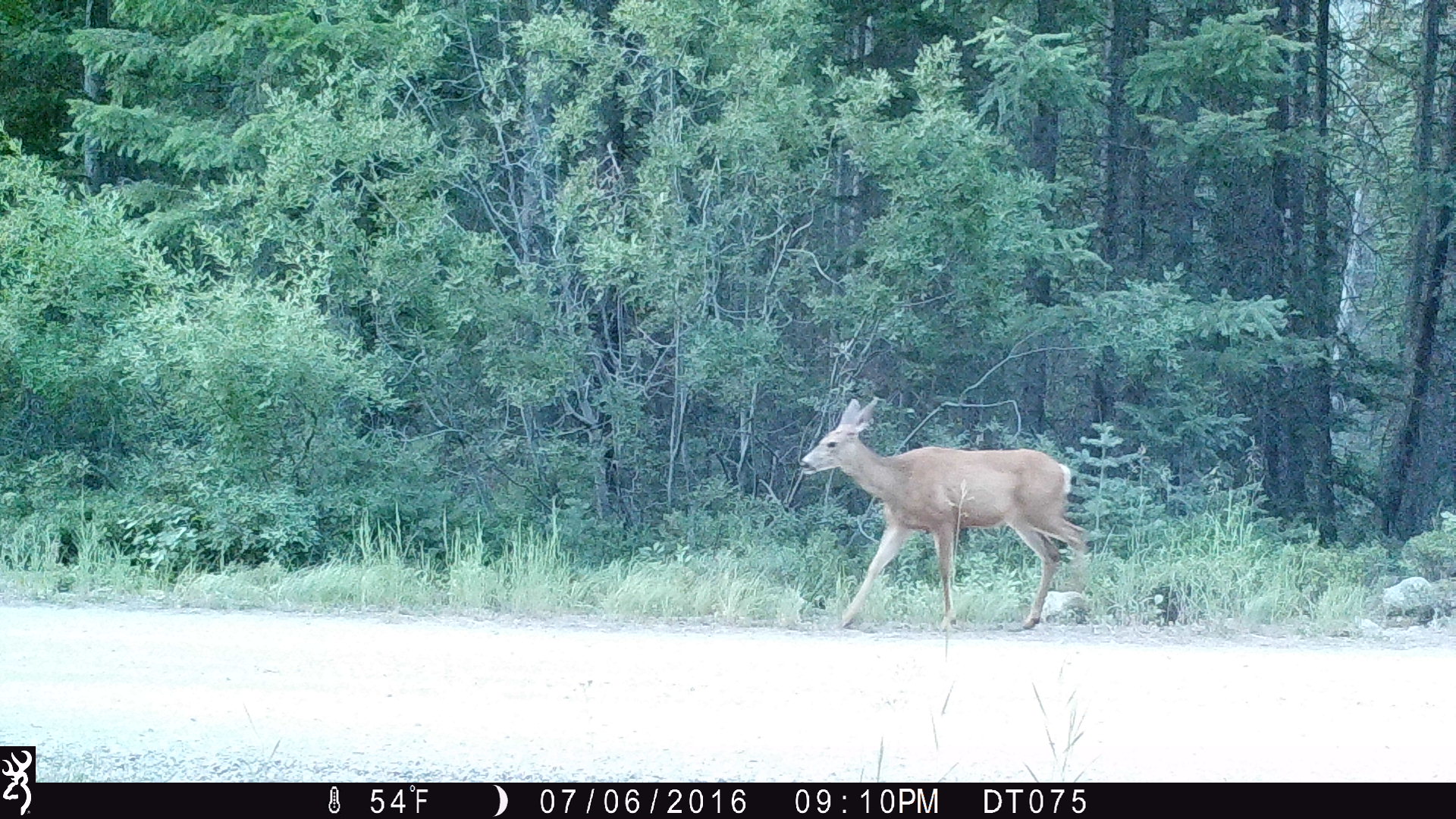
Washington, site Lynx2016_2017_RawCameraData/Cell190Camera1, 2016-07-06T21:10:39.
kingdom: Animalia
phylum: Chordata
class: Mammalia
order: Artiodactyla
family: Cervidae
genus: Odocoileus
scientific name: Odocoileus hemionus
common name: mule deer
Odocoileus hemionus (mule deer). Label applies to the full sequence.